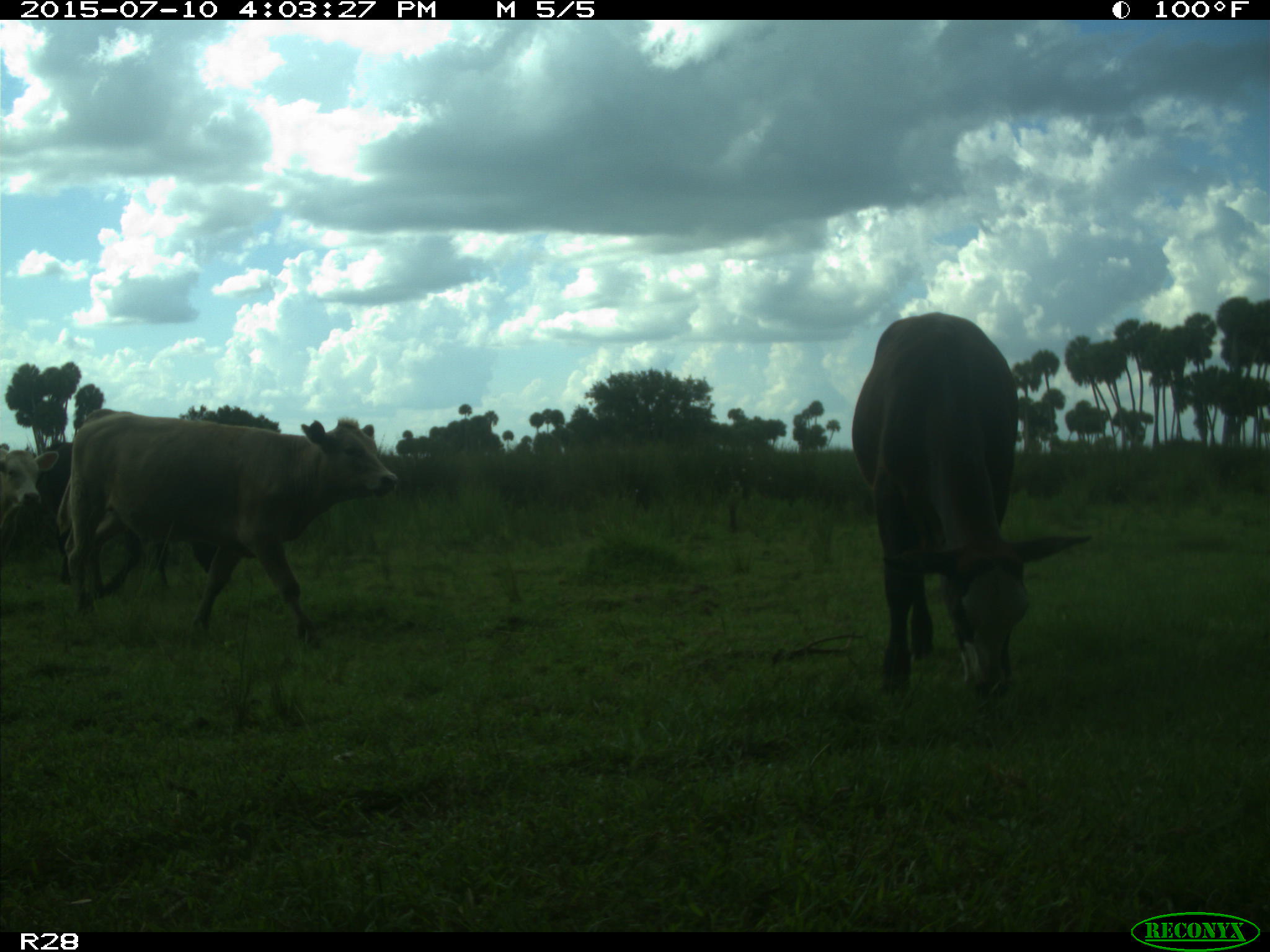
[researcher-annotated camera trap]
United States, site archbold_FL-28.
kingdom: Animalia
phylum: Chordata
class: Mammalia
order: Artiodactyla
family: Bovidae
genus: Bos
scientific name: Bos taurus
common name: domestic cow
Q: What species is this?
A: Bos taurus (domestic cow).